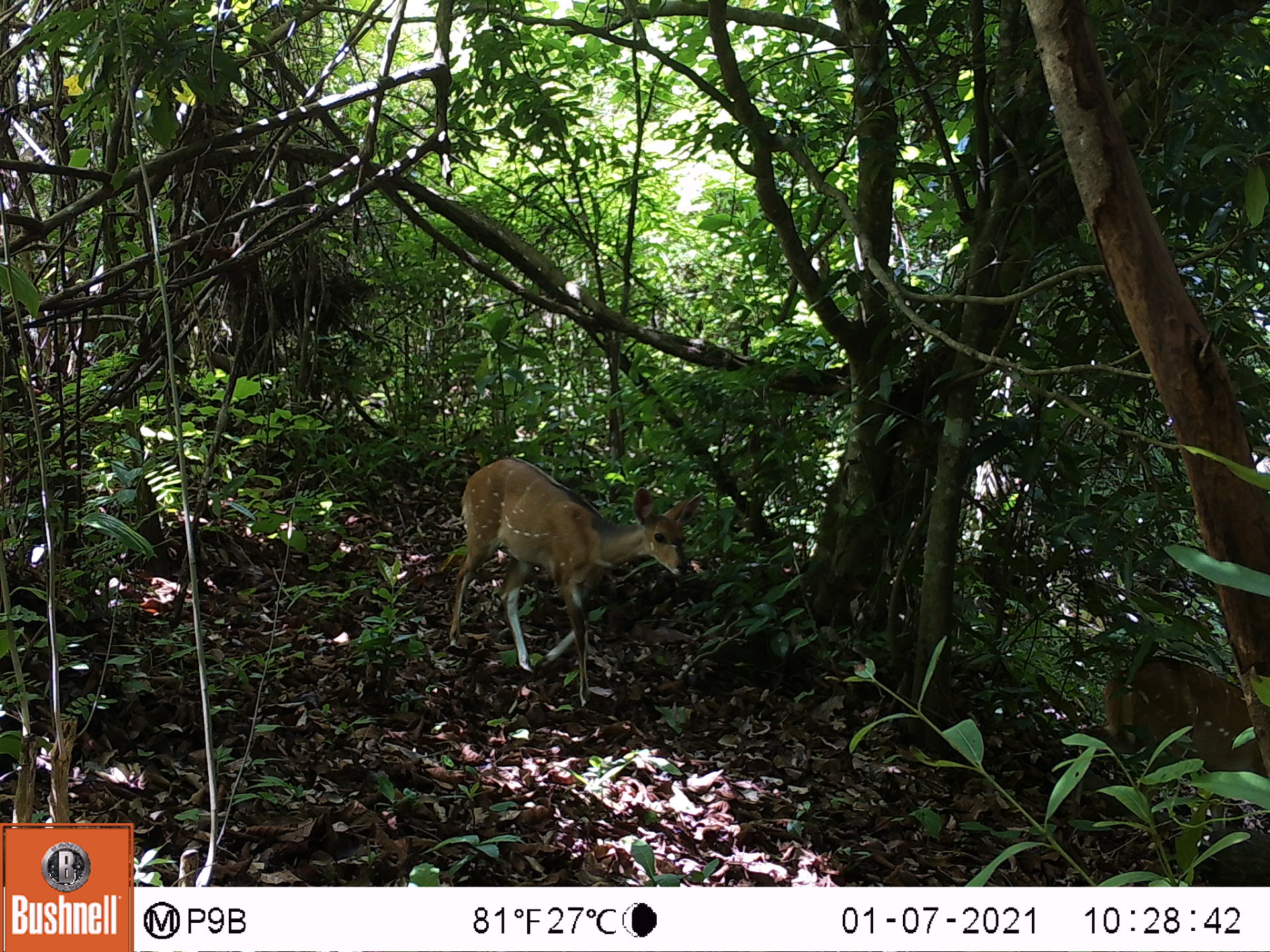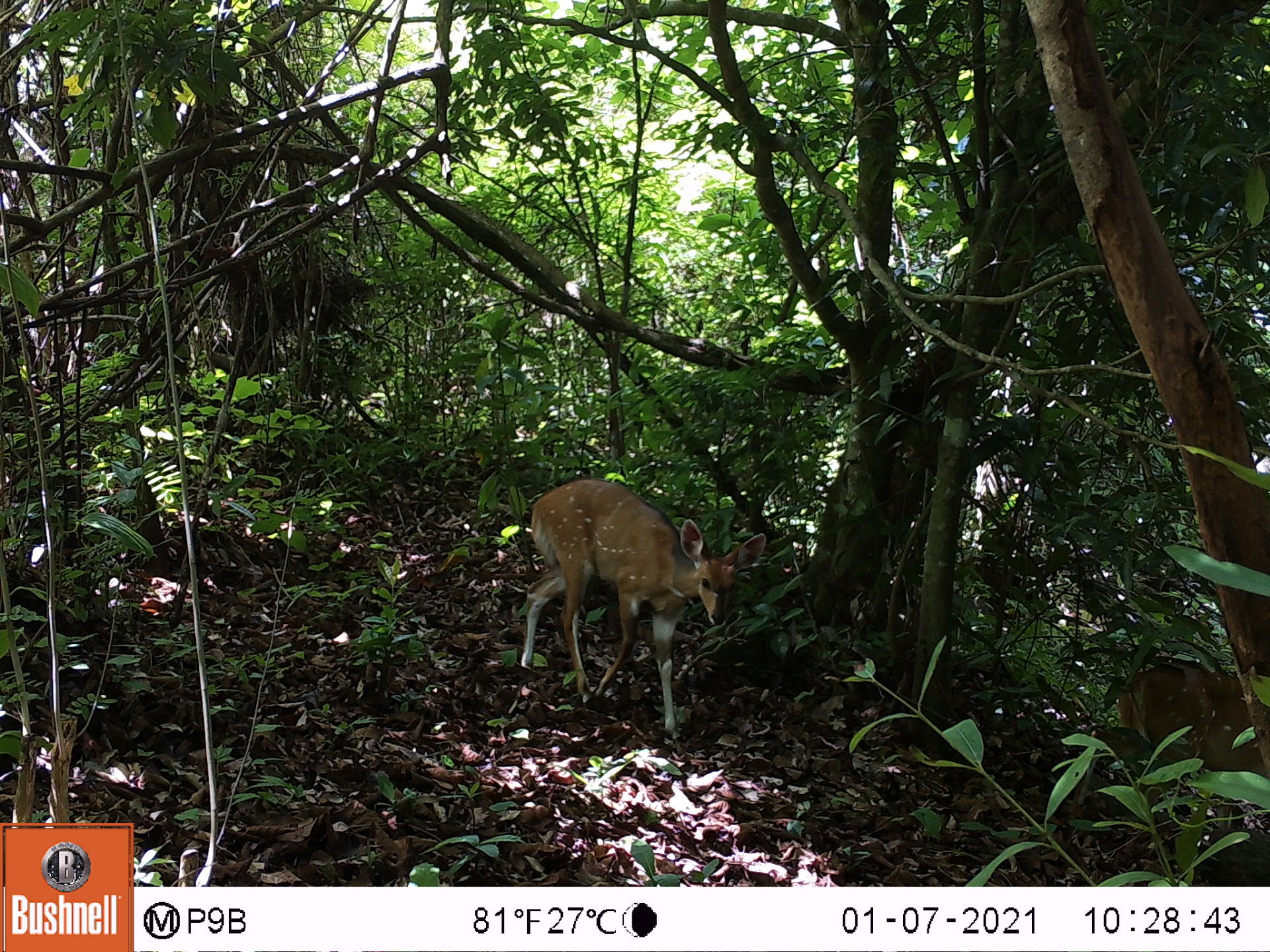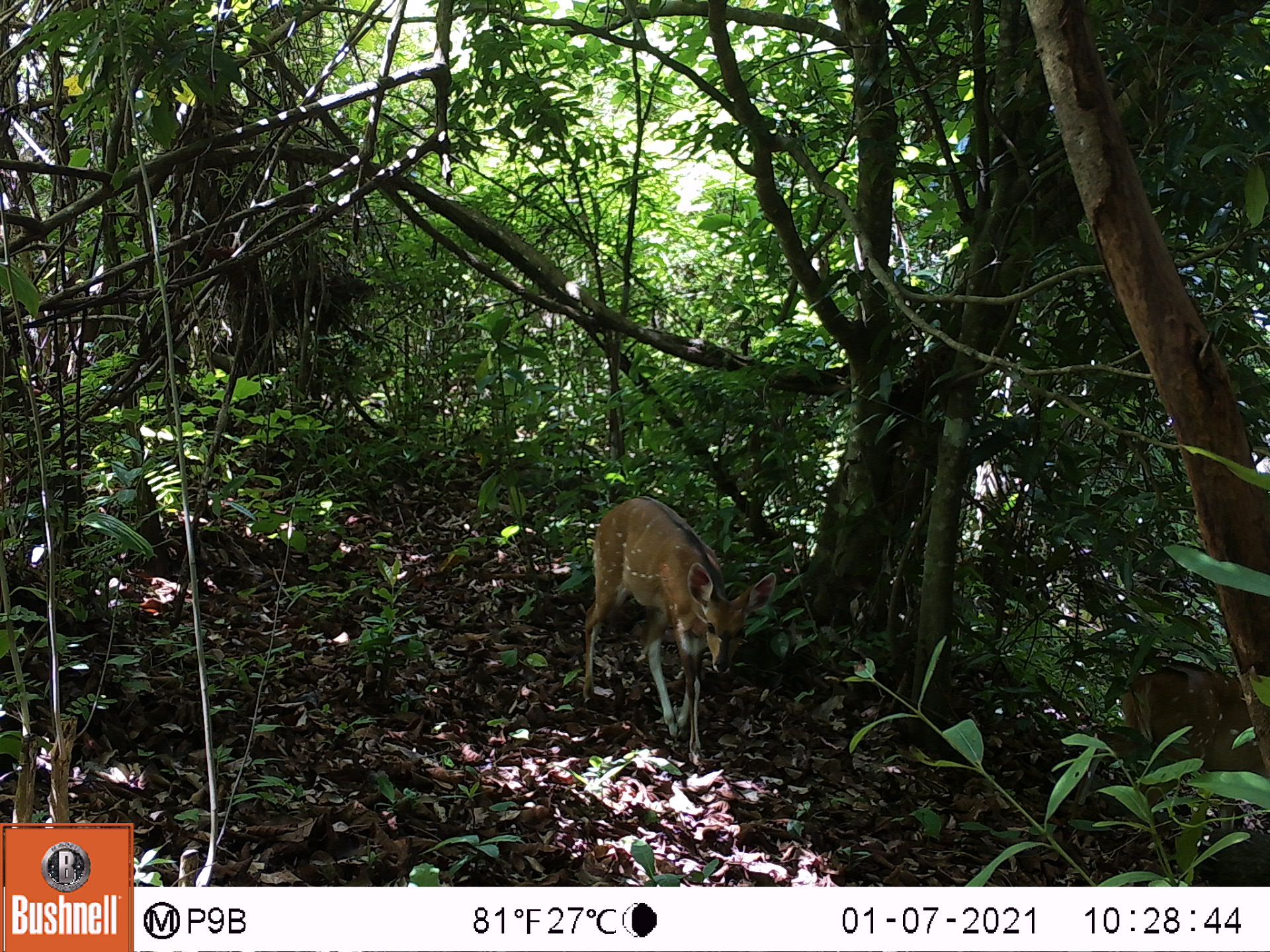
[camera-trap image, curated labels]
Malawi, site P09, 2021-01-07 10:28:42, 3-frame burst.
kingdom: Animalia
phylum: Chordata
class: Mammalia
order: Artiodactyla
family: Bovidae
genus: Tragelaphus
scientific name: Tragelaphus sylvaticus sylvaticus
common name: cape bushbuck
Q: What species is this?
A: Cape bushbuck (Tragelaphus sylvaticus sylvaticus).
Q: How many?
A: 2.